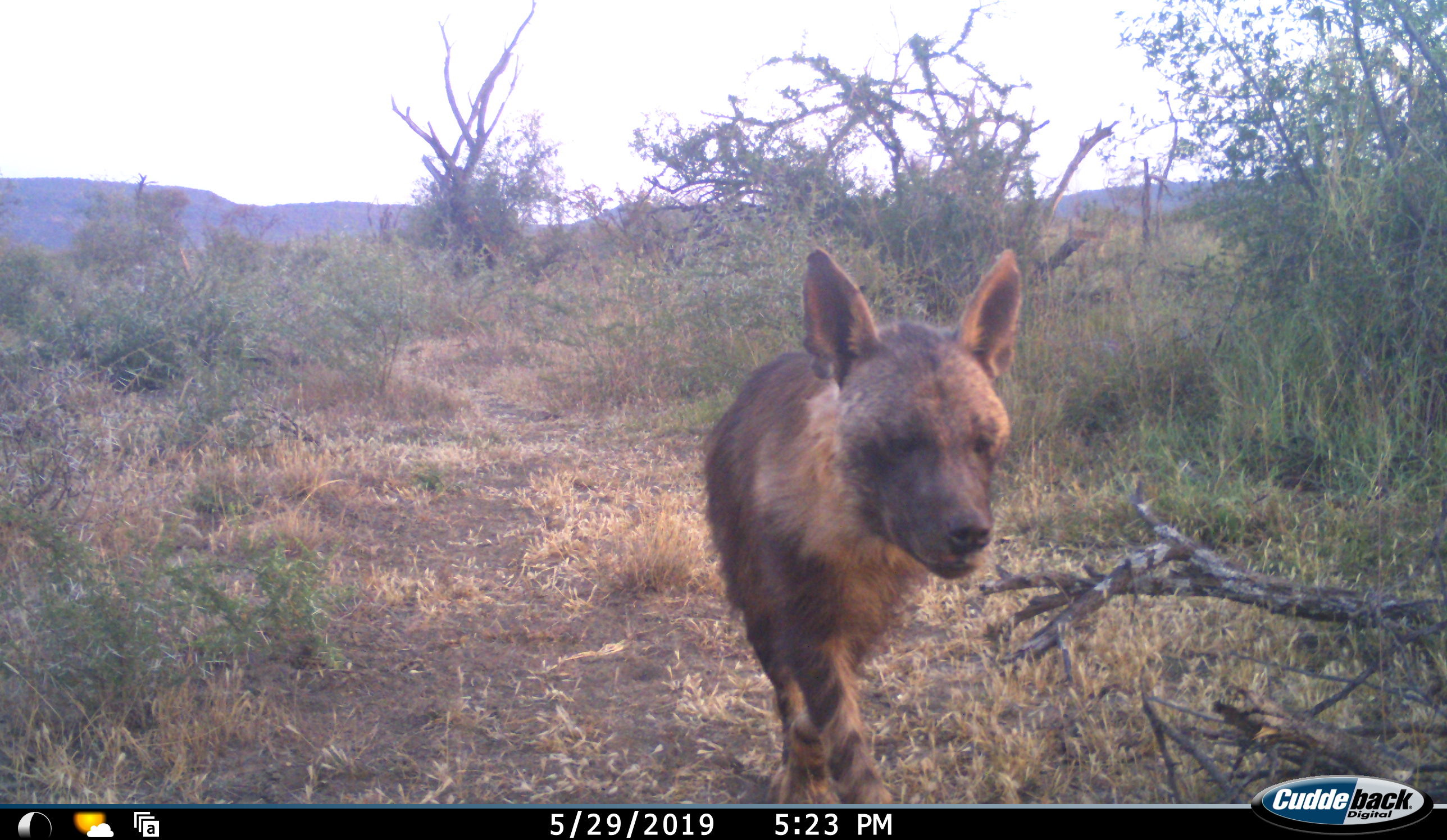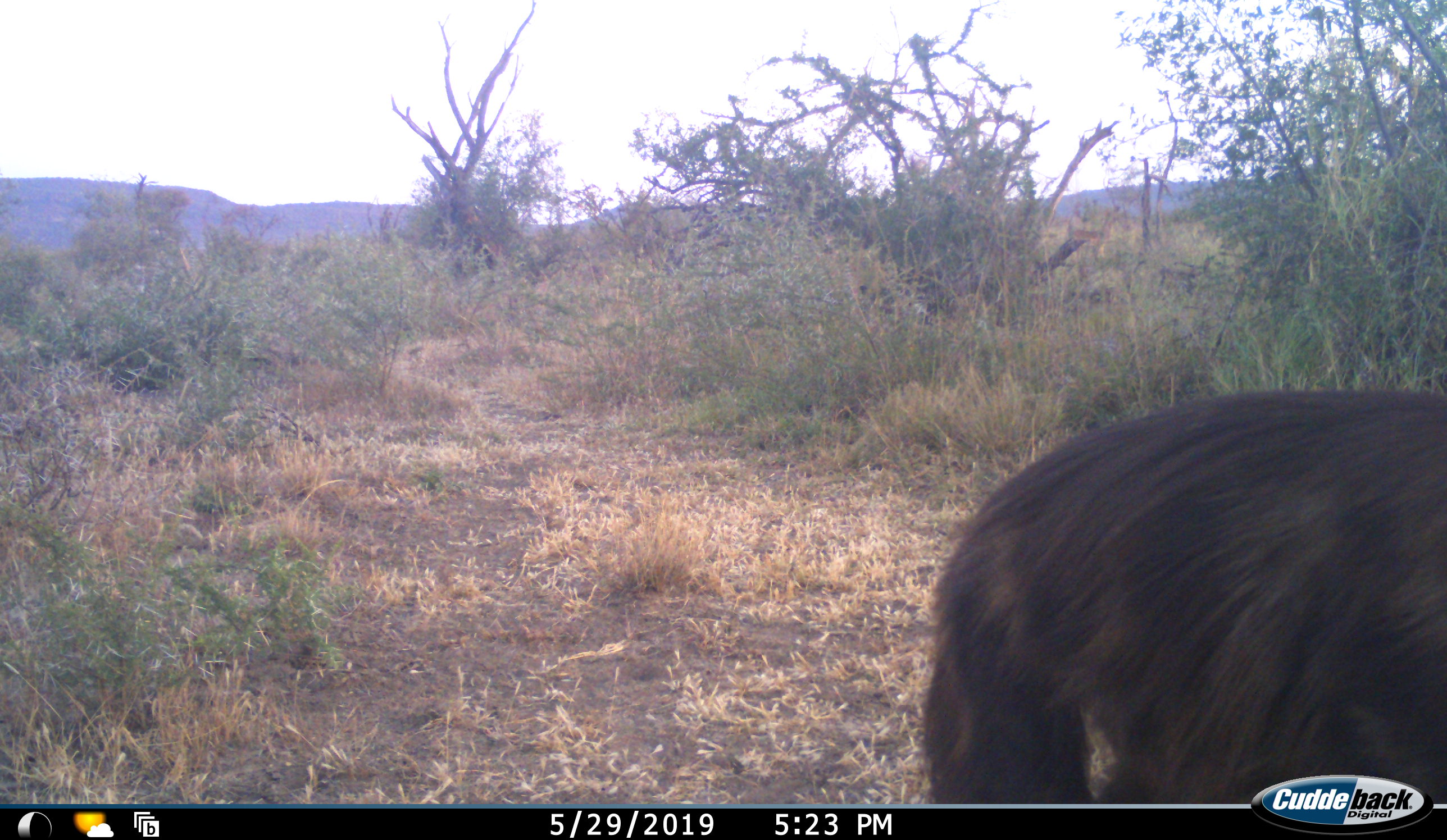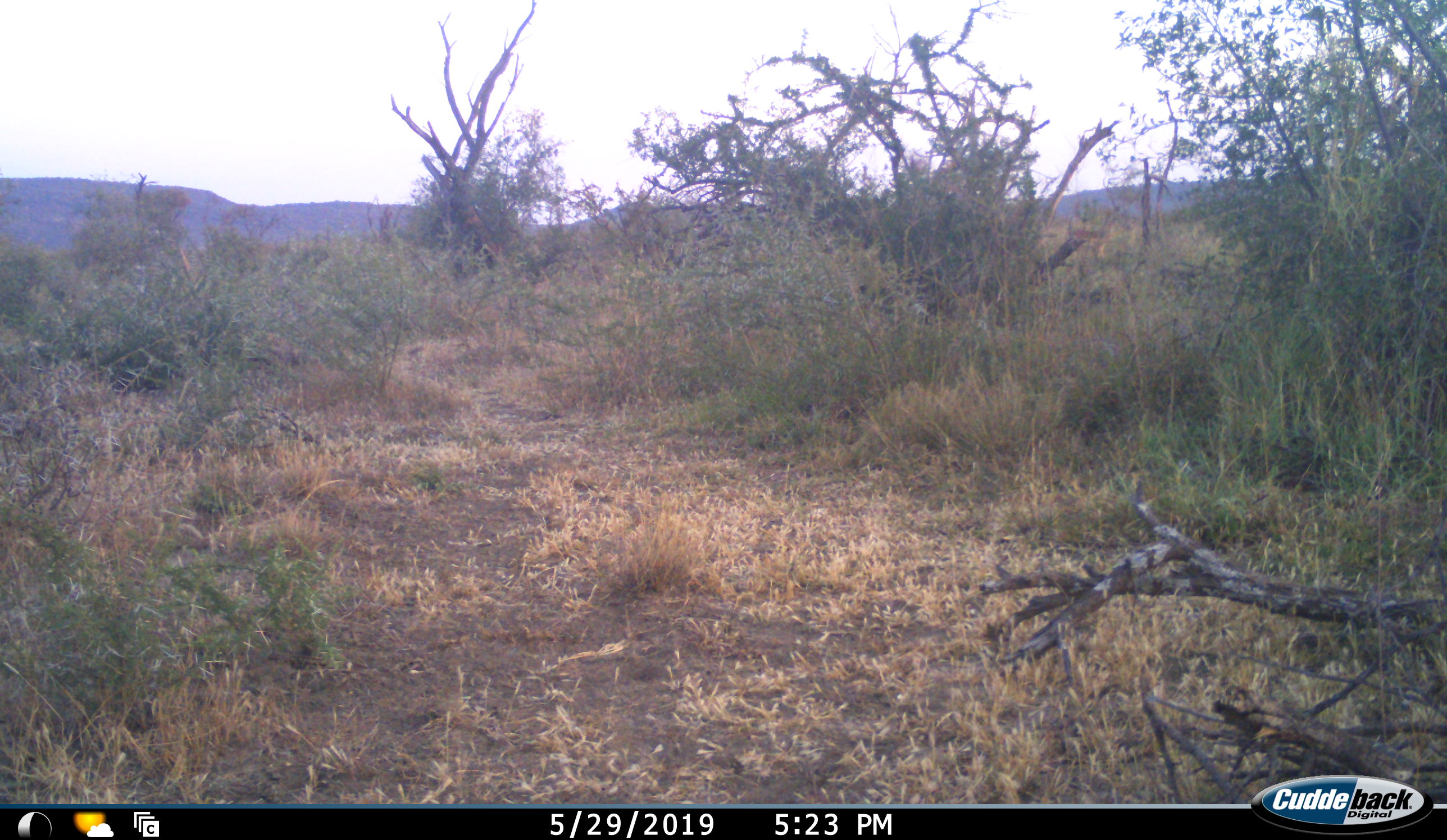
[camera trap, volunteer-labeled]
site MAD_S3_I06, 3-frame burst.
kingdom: Animalia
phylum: Chordata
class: Mammalia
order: Carnivora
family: Hyaenidae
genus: Parahyaena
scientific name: Parahyaena brunnea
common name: brown hyena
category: hyenabrown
Hyenabrown (brown hyena) (Parahyaena brunnea), count 1. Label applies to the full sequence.